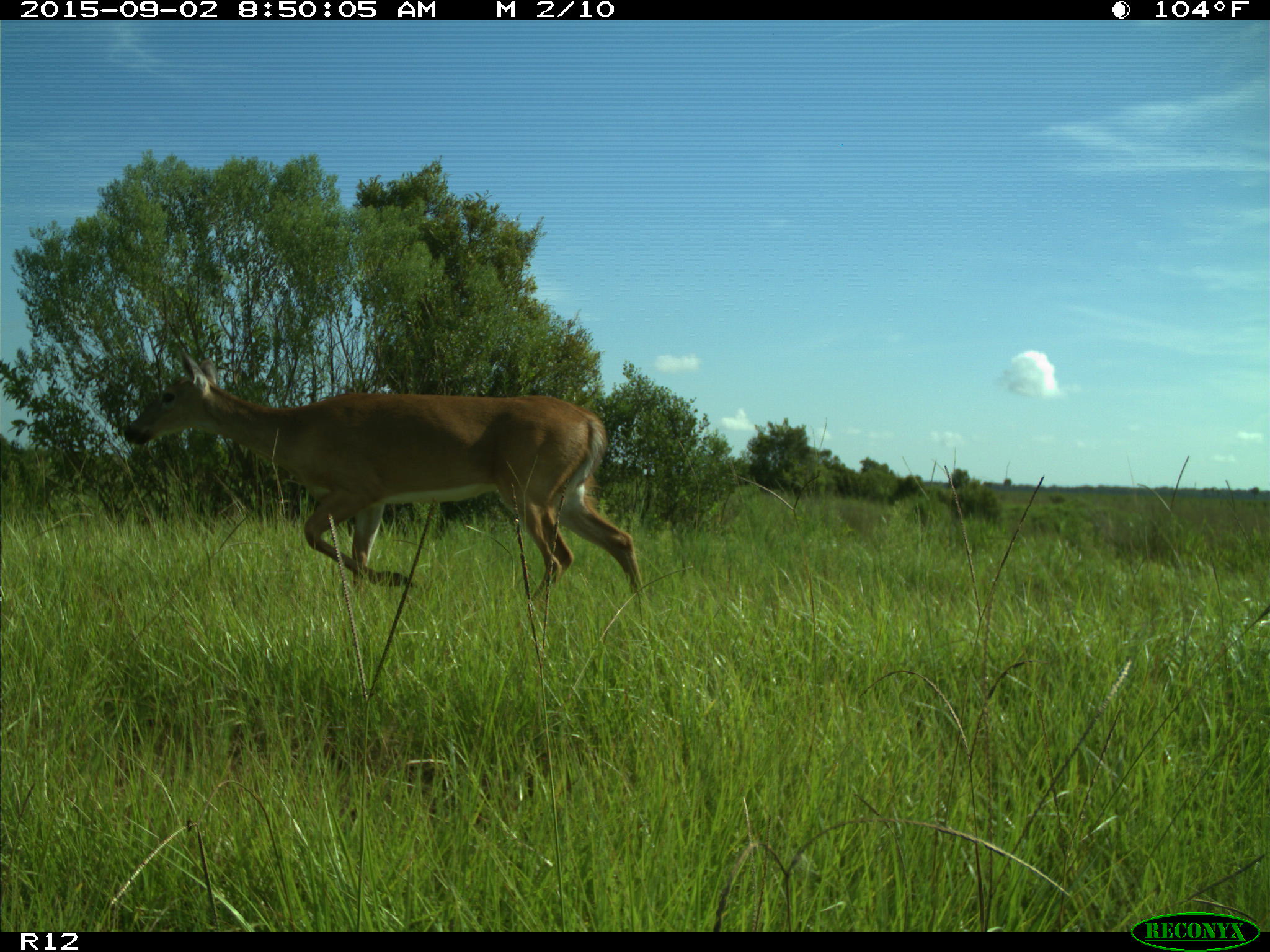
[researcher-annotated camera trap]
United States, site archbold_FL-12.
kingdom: Animalia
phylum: Chordata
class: Mammalia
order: Artiodactyla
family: Cervidae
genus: Odocoileus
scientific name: Odocoileus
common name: deer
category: unidentified deer